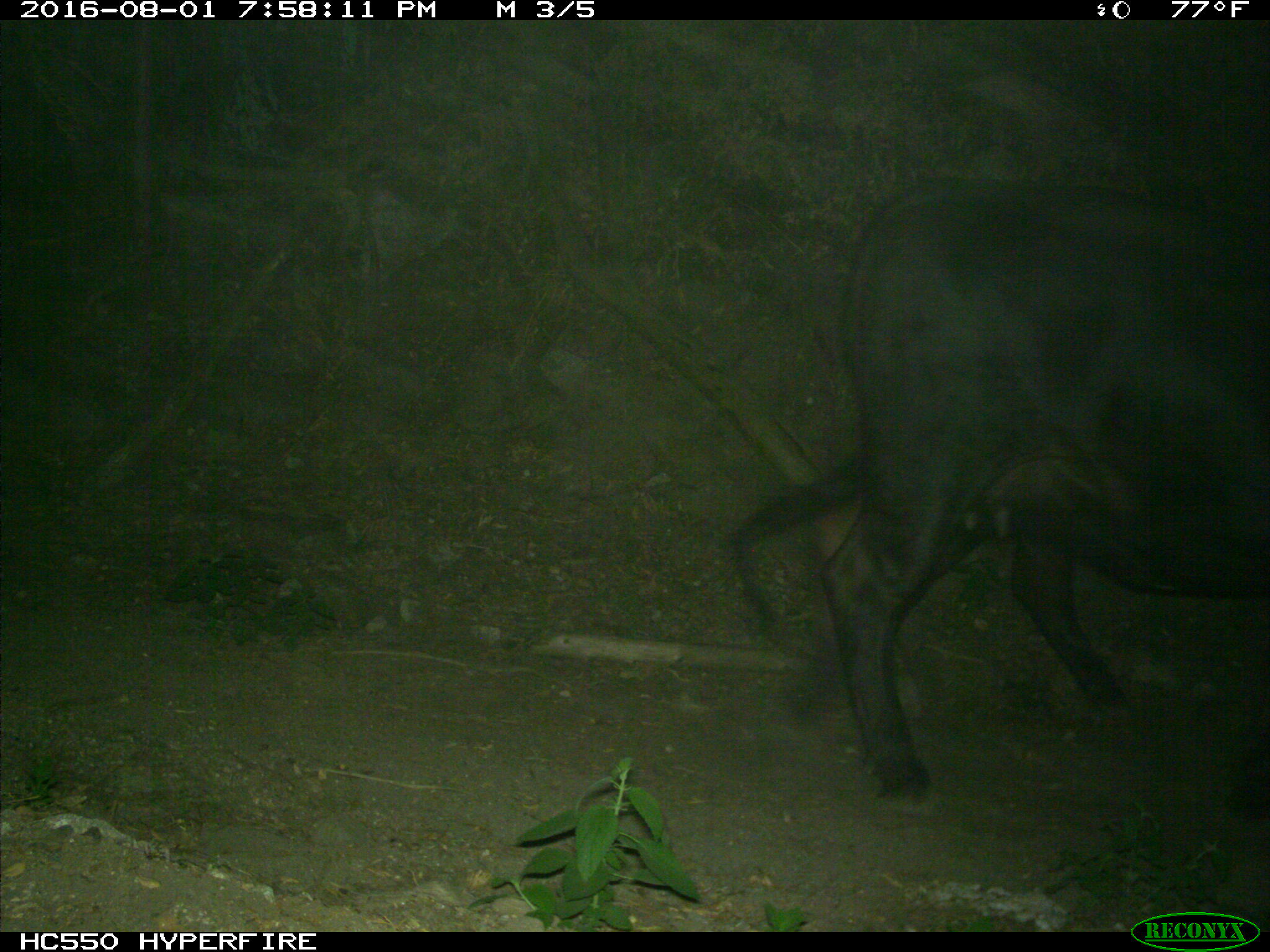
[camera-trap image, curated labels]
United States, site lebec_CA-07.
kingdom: Animalia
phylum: Chordata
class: Mammalia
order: Artiodactyla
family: Bovidae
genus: Bos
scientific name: Bos taurus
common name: domestic cow